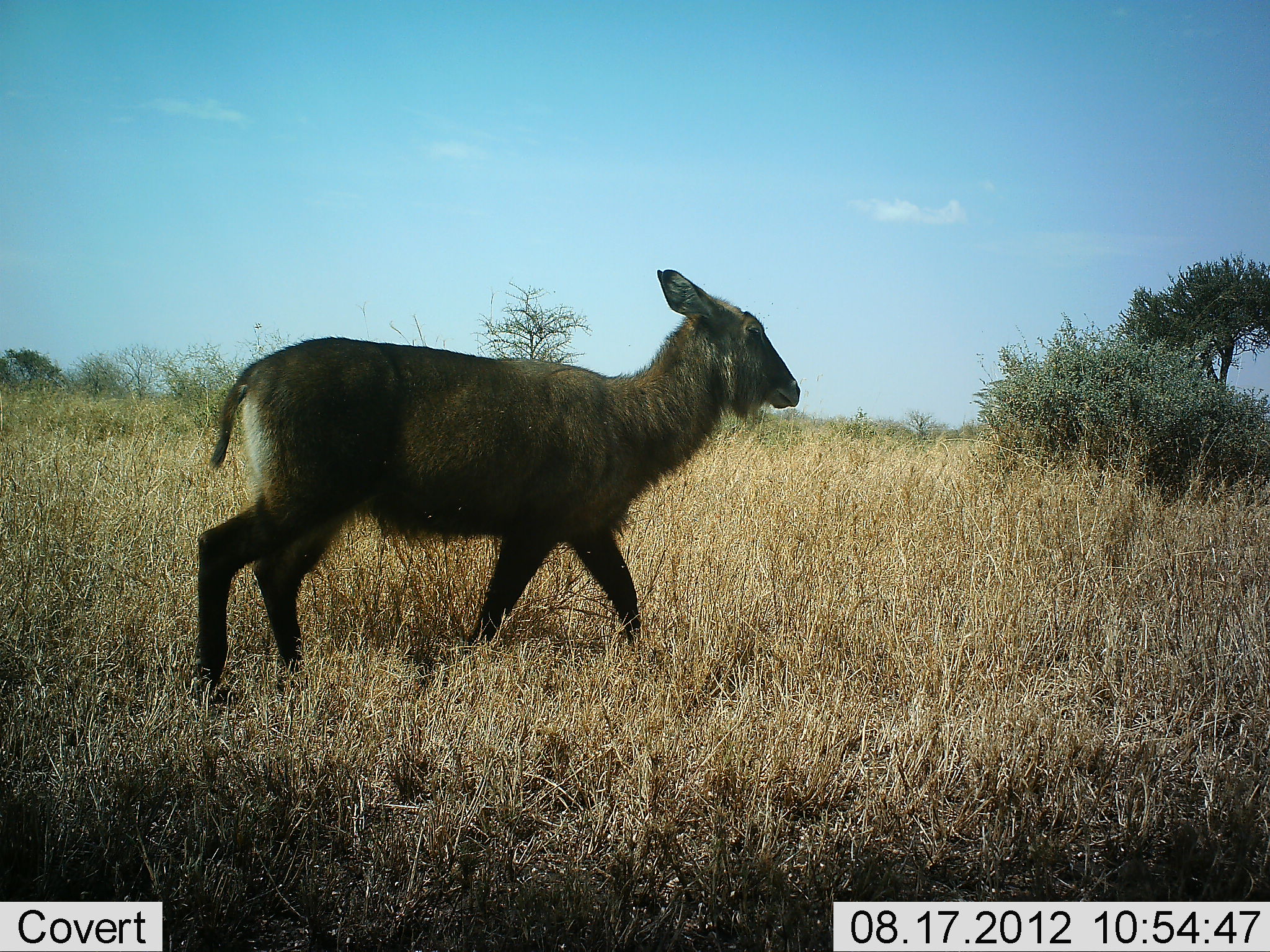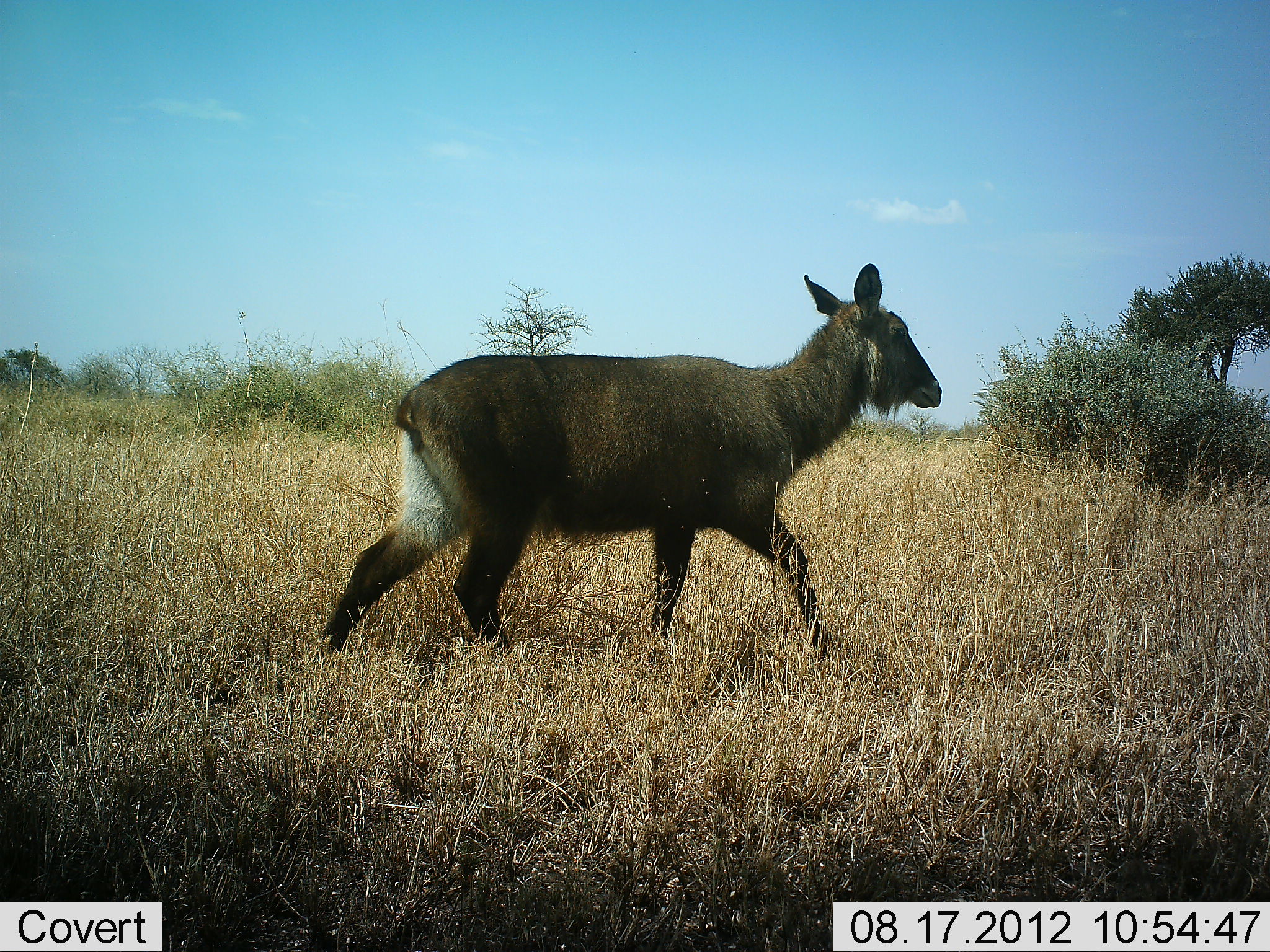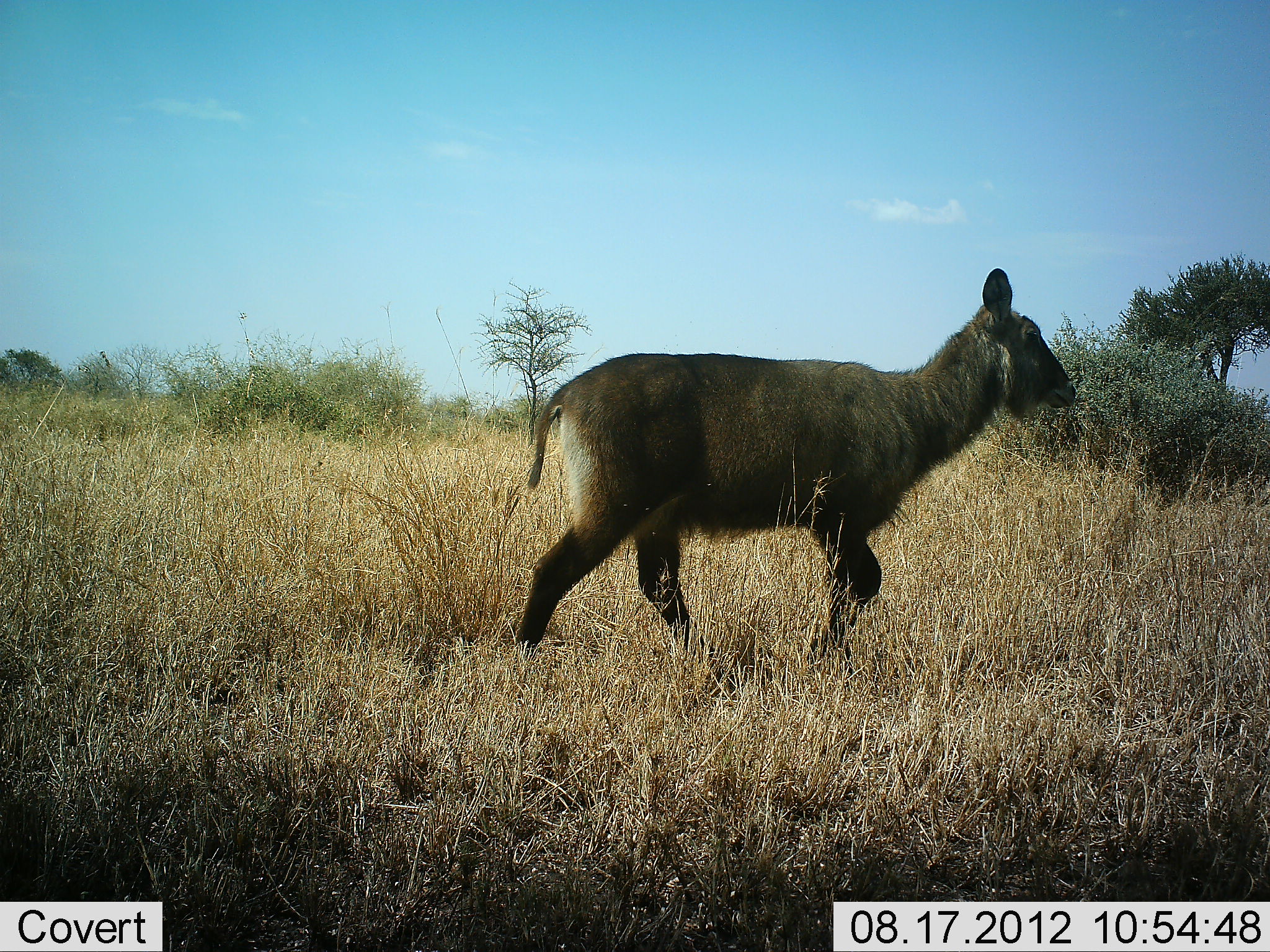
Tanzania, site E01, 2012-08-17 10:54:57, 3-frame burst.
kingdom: Animalia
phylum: Chordata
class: Mammalia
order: Artiodactyla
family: Bovidae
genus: Kobus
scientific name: Kobus ellipsiprymnus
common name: waterbuck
Waterbuck (Kobus ellipsiprymnus), count 1. Behavior (volunteer vote fractions): standing 0%, resting 0%, moving 100%, interacting 0%. Young present (vote fraction): 10%. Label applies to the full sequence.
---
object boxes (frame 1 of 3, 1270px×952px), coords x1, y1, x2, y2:
animal: 187, 268, 804, 703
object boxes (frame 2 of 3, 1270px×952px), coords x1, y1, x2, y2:
animal: 321, 257, 951, 681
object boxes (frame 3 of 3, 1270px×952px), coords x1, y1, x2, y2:
animal: 511, 269, 1080, 682